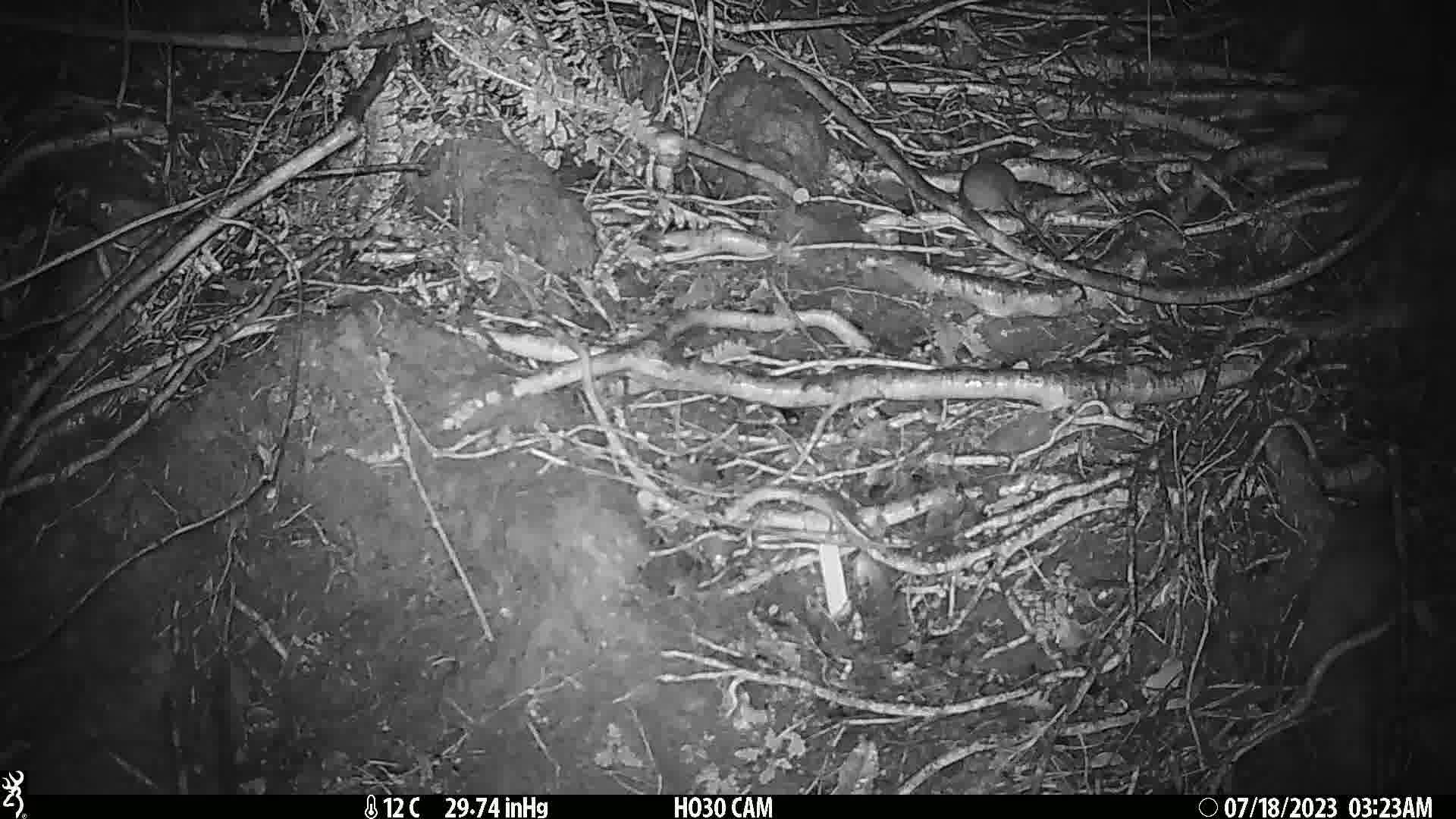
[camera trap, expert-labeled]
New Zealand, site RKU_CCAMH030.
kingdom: Animalia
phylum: Chordata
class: Mammalia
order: Rodentia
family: Muridae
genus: Rattus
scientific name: Rattus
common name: rat